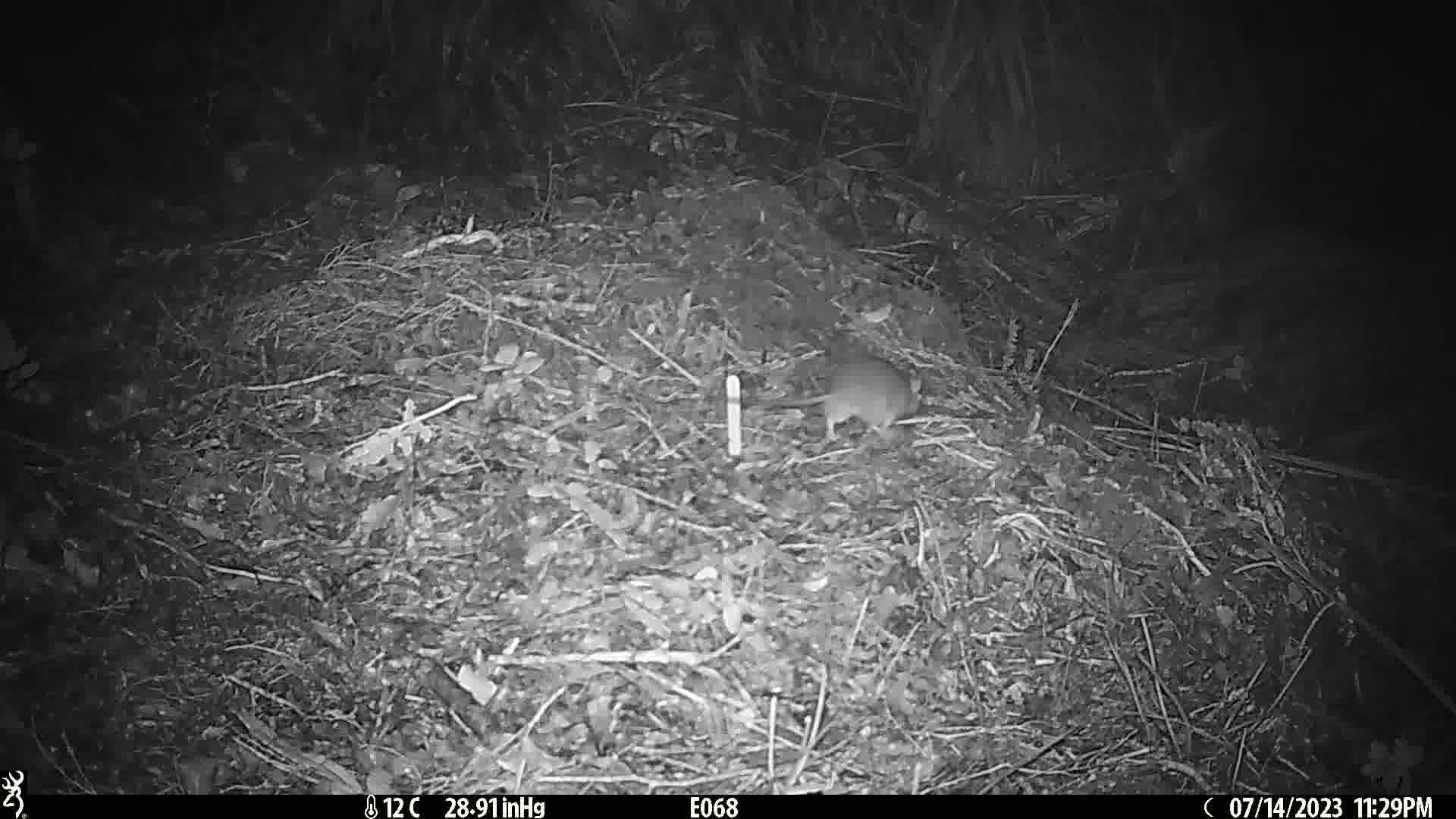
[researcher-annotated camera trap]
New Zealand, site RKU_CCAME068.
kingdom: Animalia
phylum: Chordata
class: Mammalia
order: Rodentia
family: Muridae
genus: Rattus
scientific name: Rattus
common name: rat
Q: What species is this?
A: Rat (Rattus).